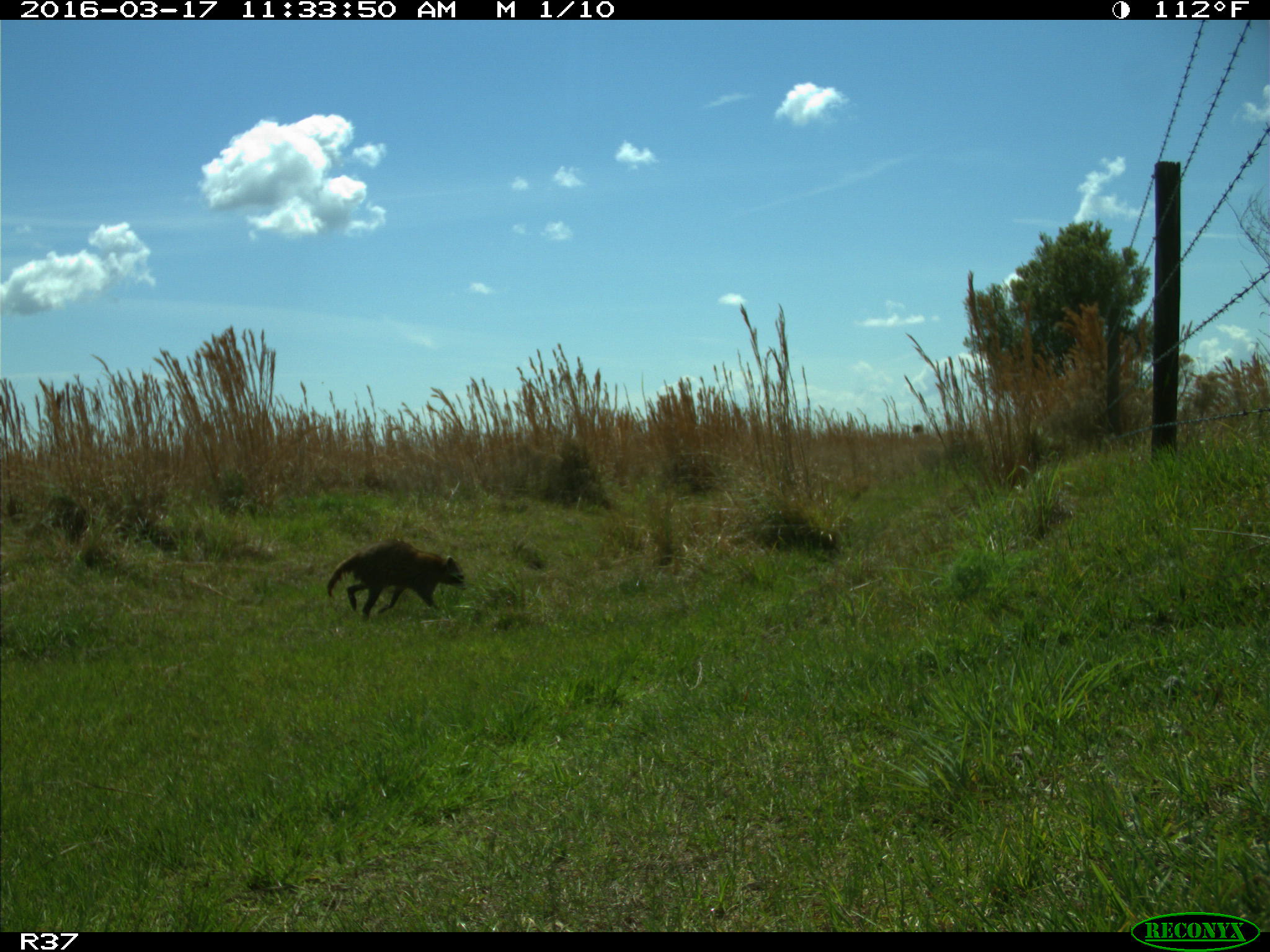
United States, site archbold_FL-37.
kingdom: Animalia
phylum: Chordata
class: Mammalia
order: Carnivora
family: Procyonidae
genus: Procyon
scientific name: Procyon lotor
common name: common raccoon